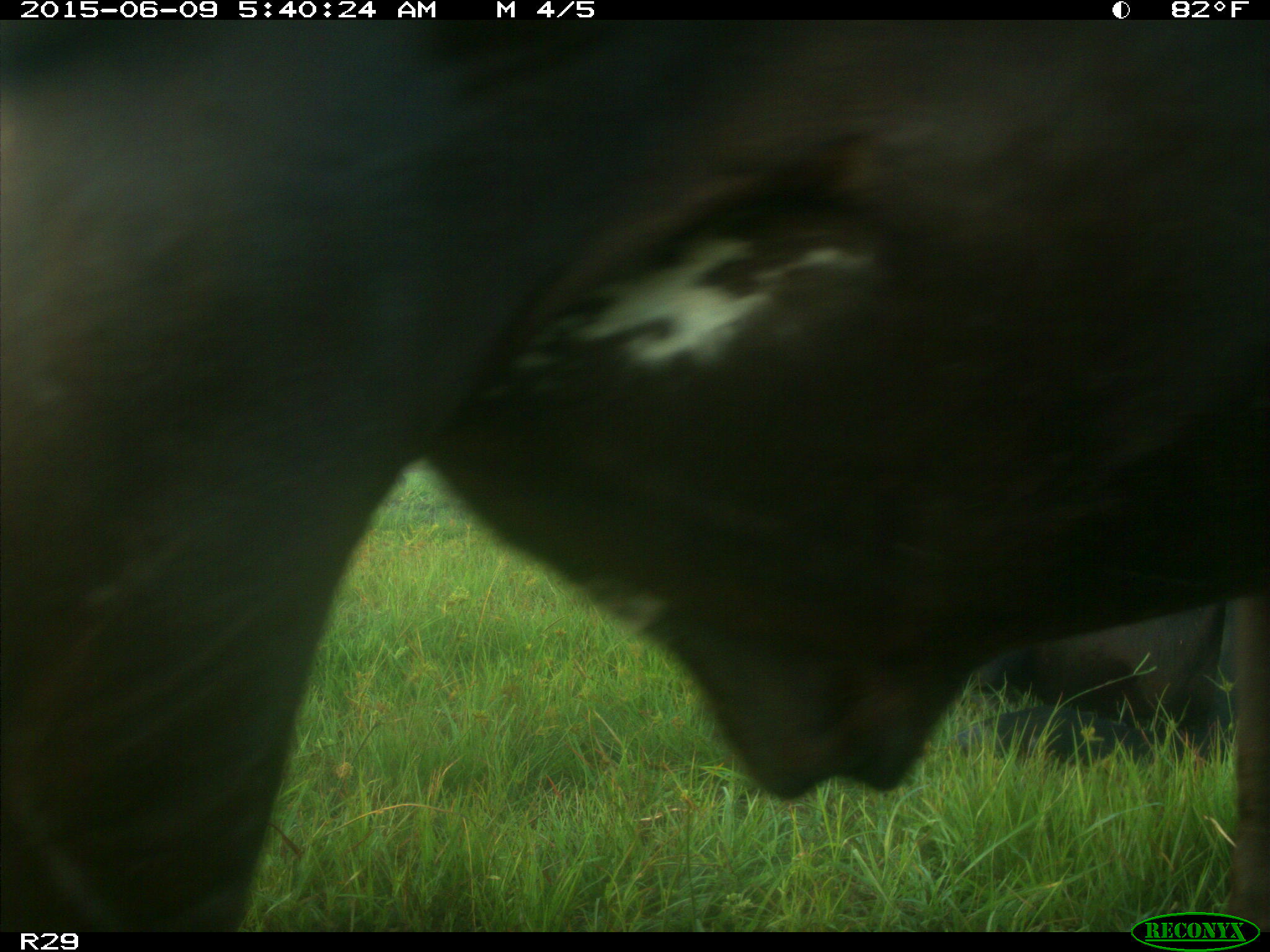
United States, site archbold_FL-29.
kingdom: Animalia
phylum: Chordata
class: Mammalia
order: Artiodactyla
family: Bovidae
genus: Bos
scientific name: Bos taurus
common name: domestic cow